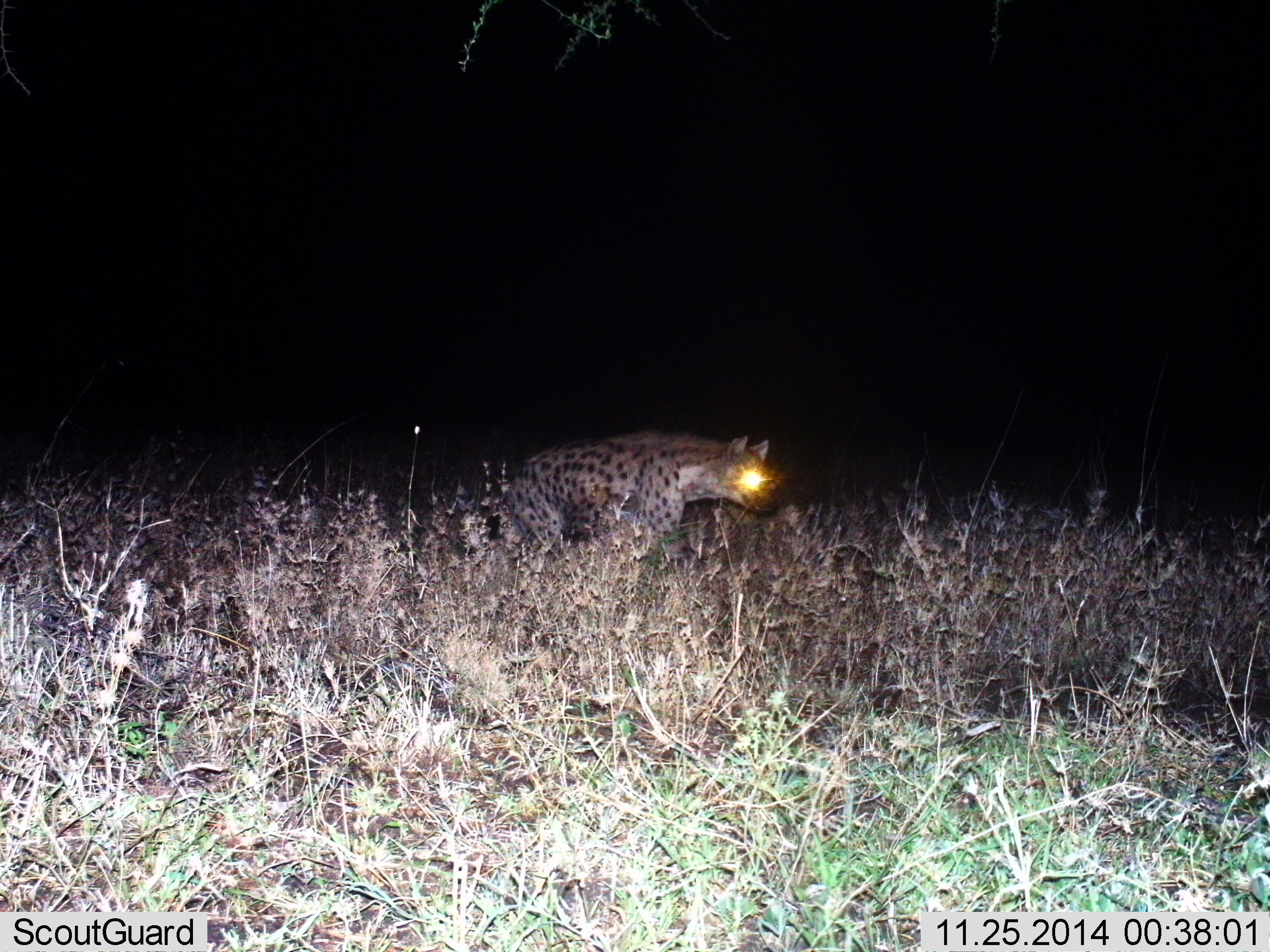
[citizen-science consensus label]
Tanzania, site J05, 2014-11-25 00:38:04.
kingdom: Animalia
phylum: Chordata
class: Mammalia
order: Carnivora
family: Hyaenidae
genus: Crocuta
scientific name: Crocuta crocuta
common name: spotted hyena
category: hyenaspotted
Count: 1.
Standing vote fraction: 10%.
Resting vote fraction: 0%.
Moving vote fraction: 90%.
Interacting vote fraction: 0%.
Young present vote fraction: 0%.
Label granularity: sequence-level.